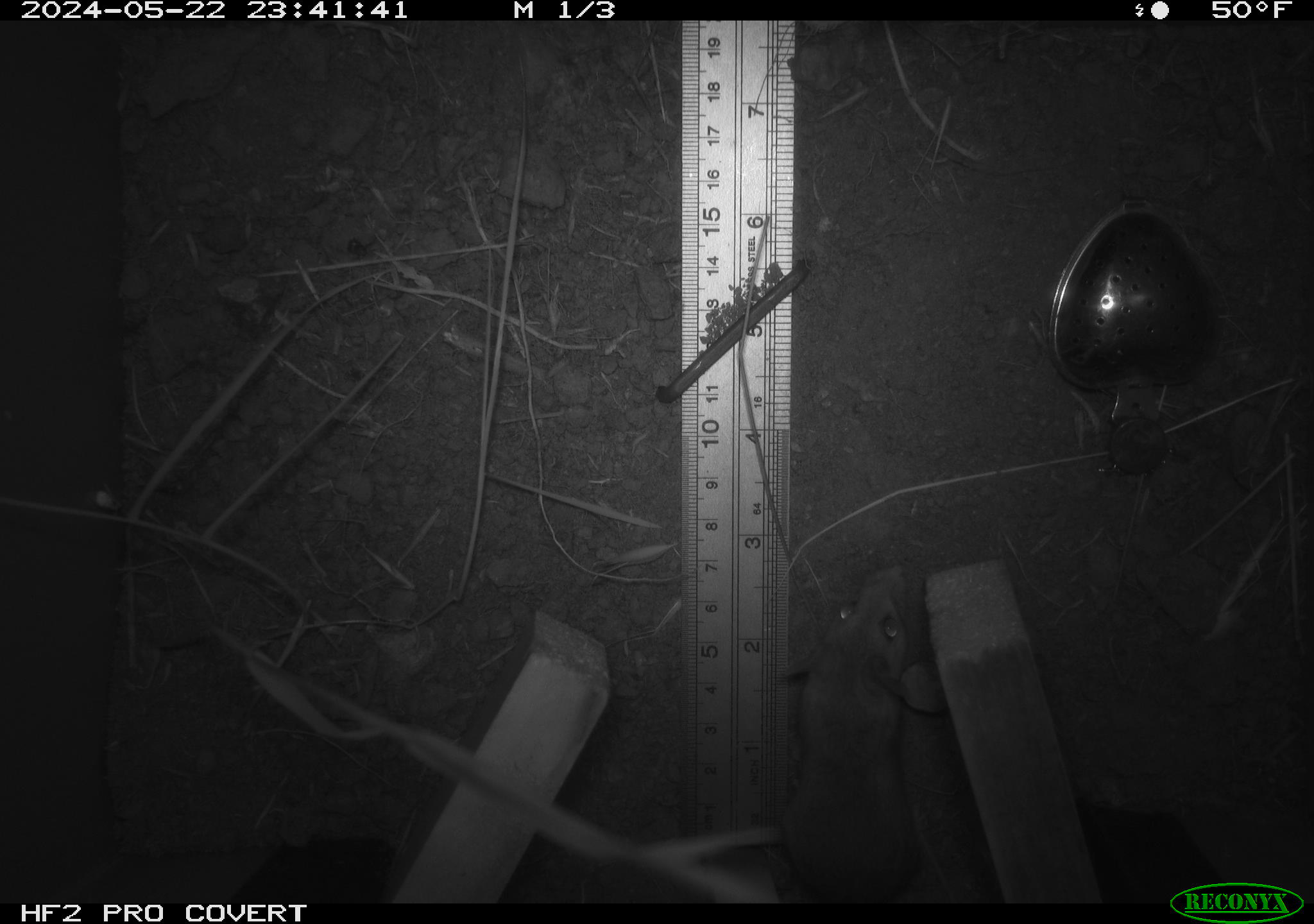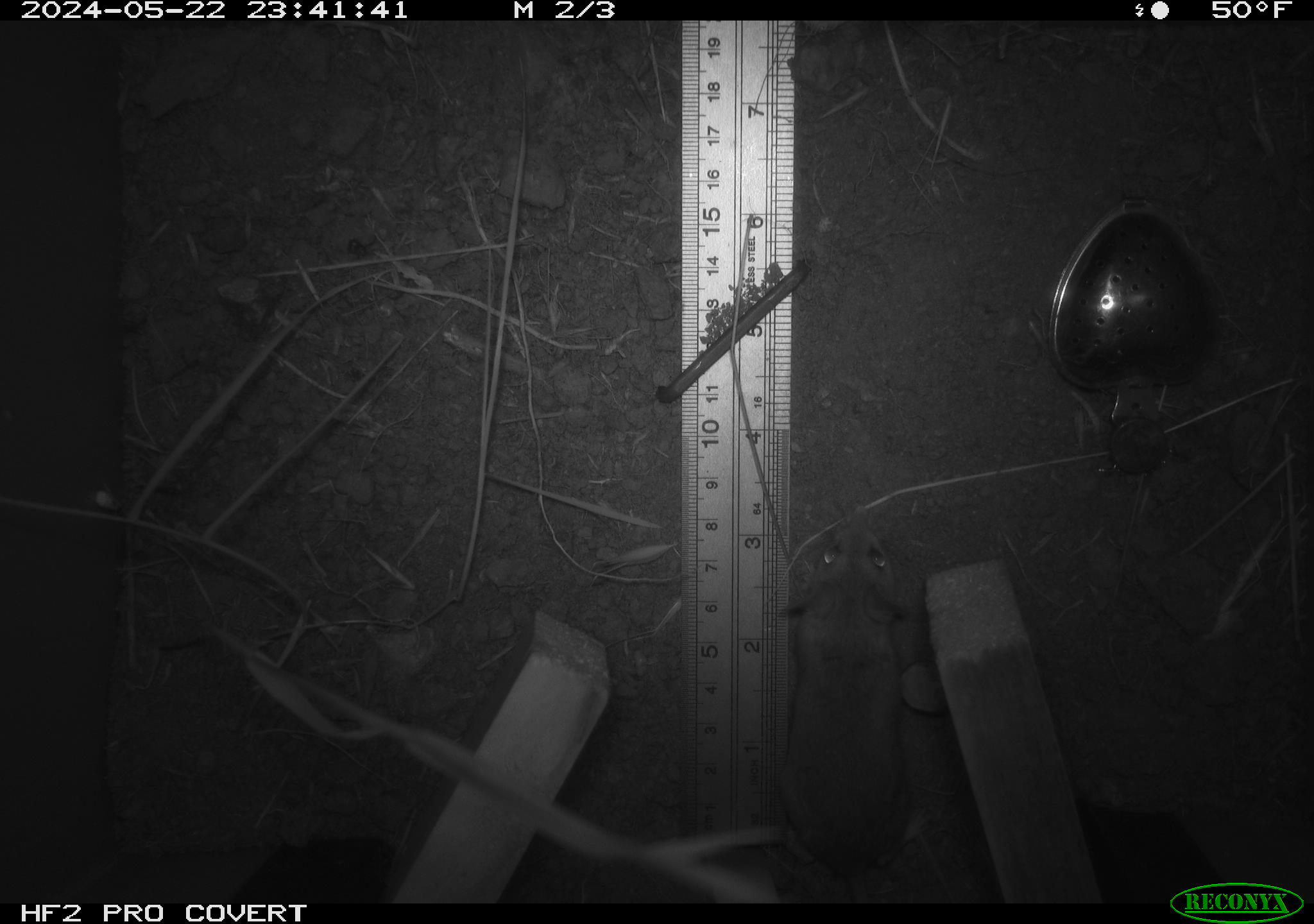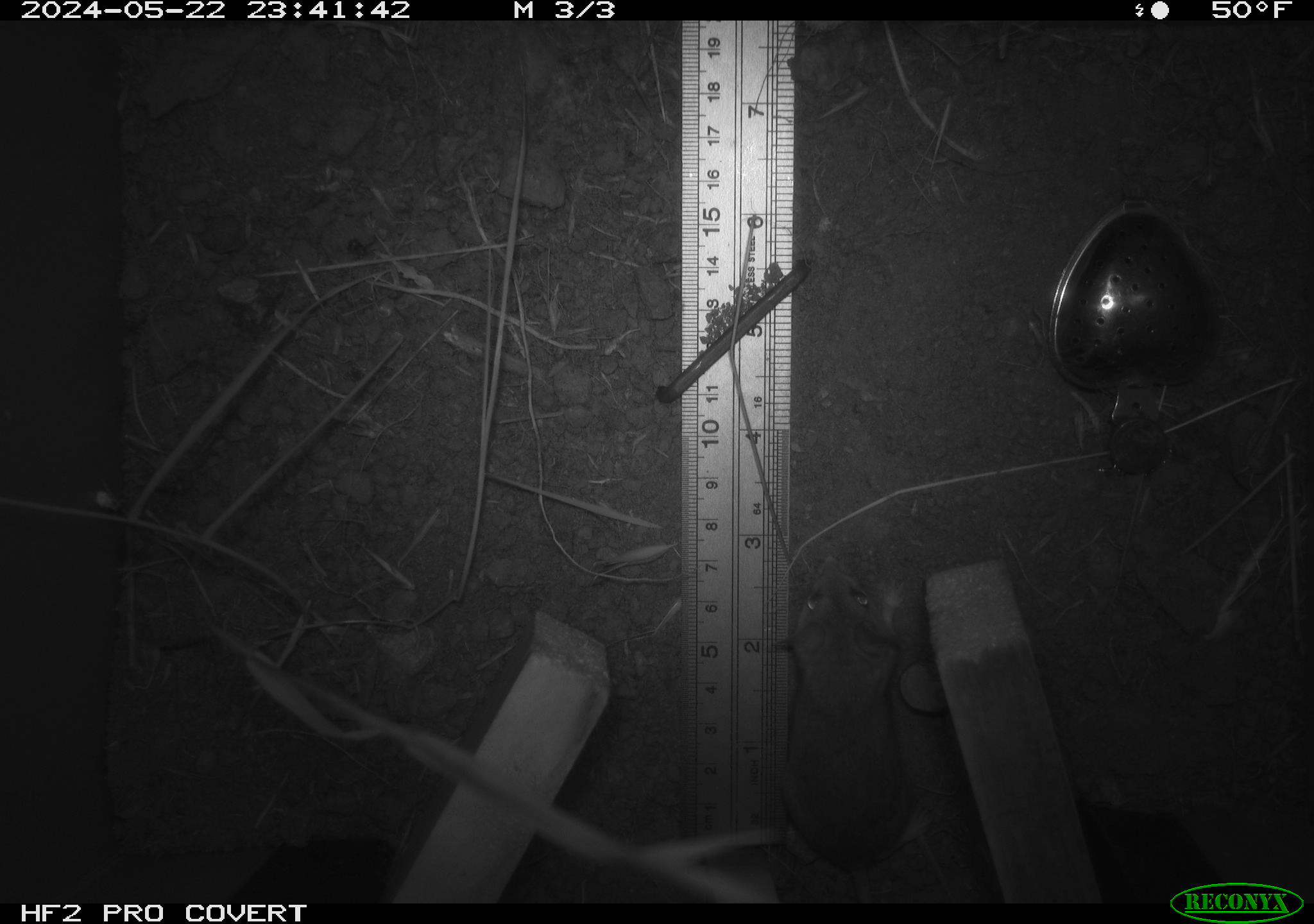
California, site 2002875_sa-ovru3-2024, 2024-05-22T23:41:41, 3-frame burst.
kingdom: Animalia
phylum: Chordata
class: Mammalia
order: Rodentia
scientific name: Rodentia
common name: rodent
Rodent (Rodentia).